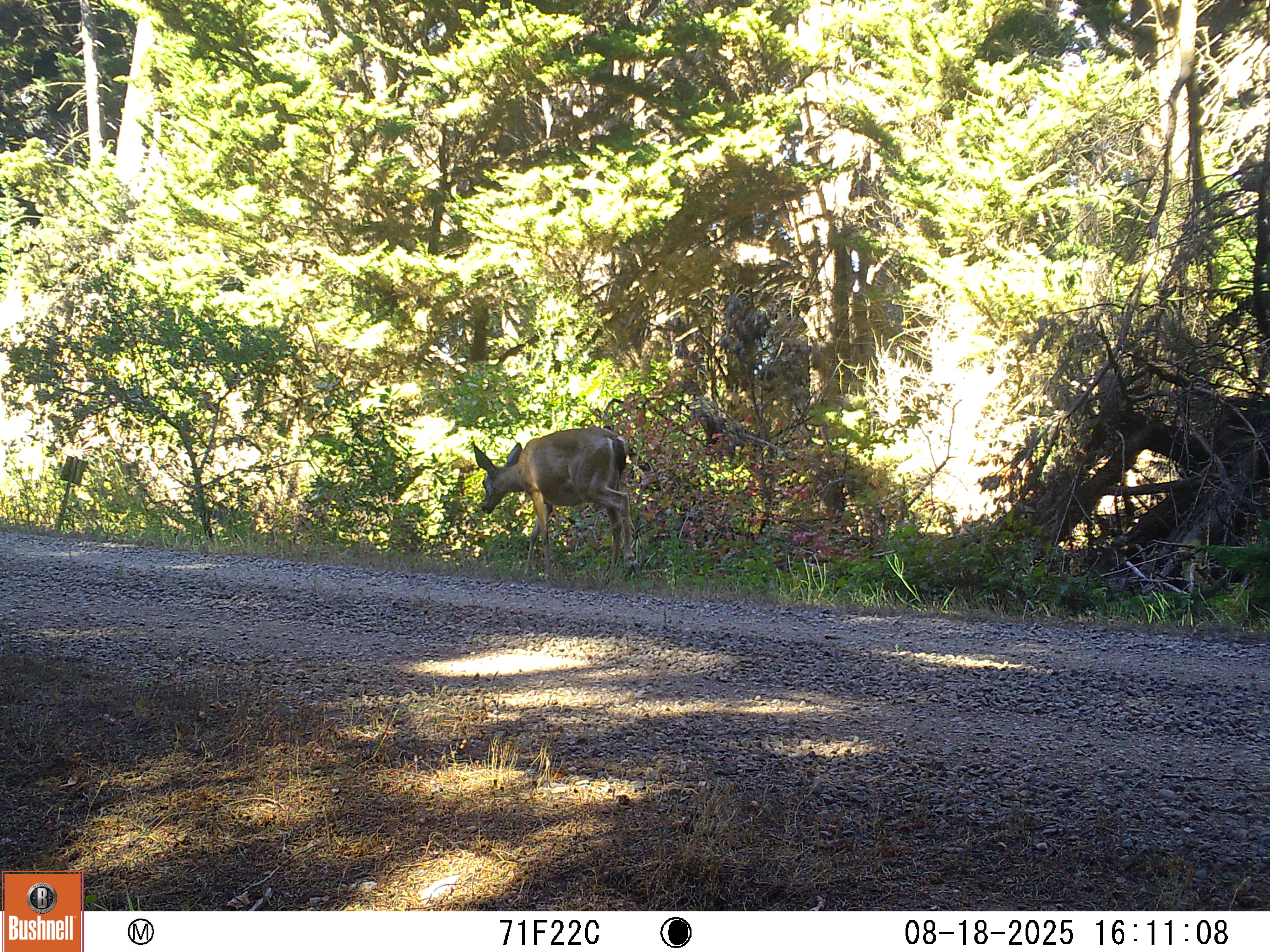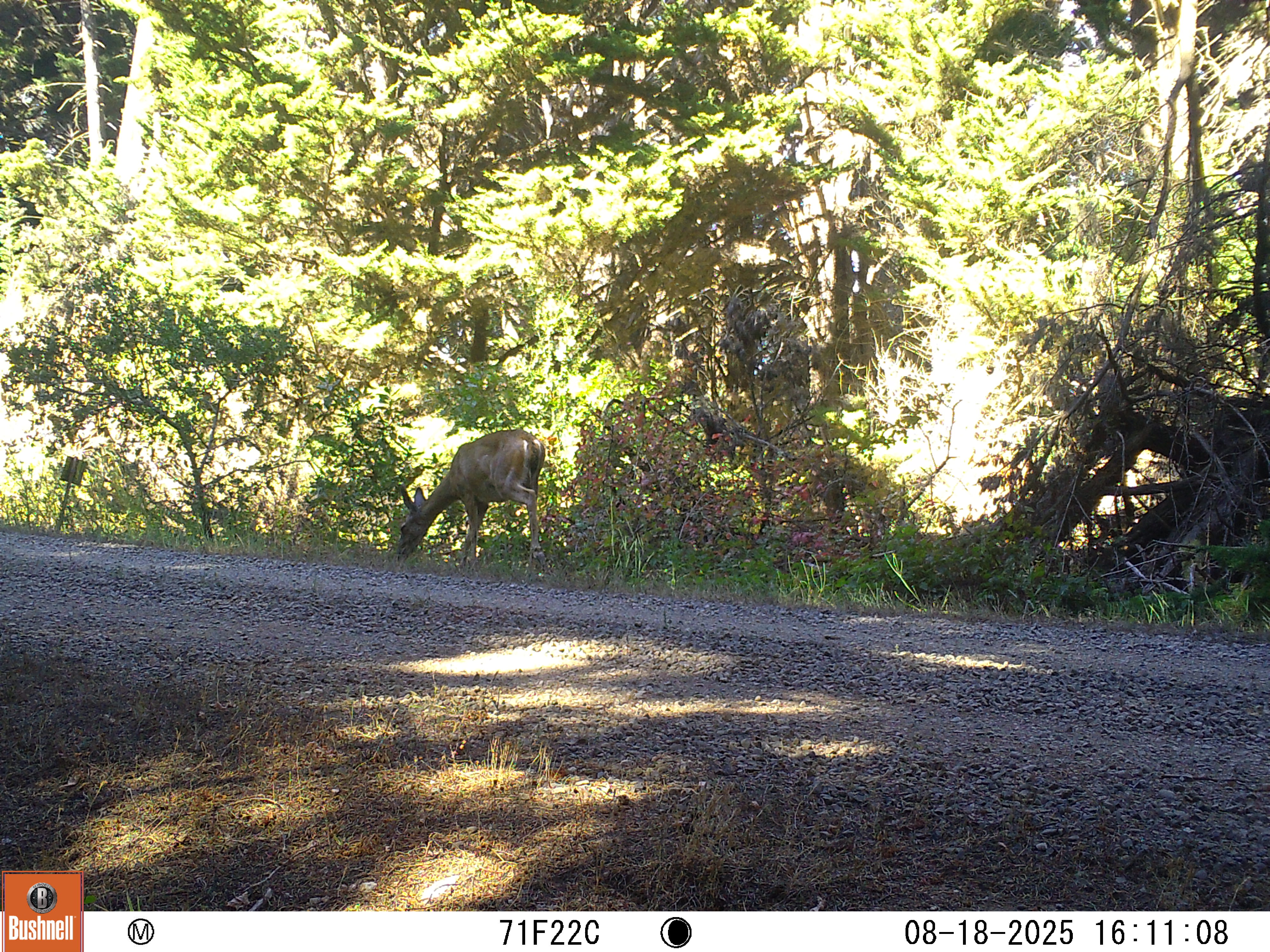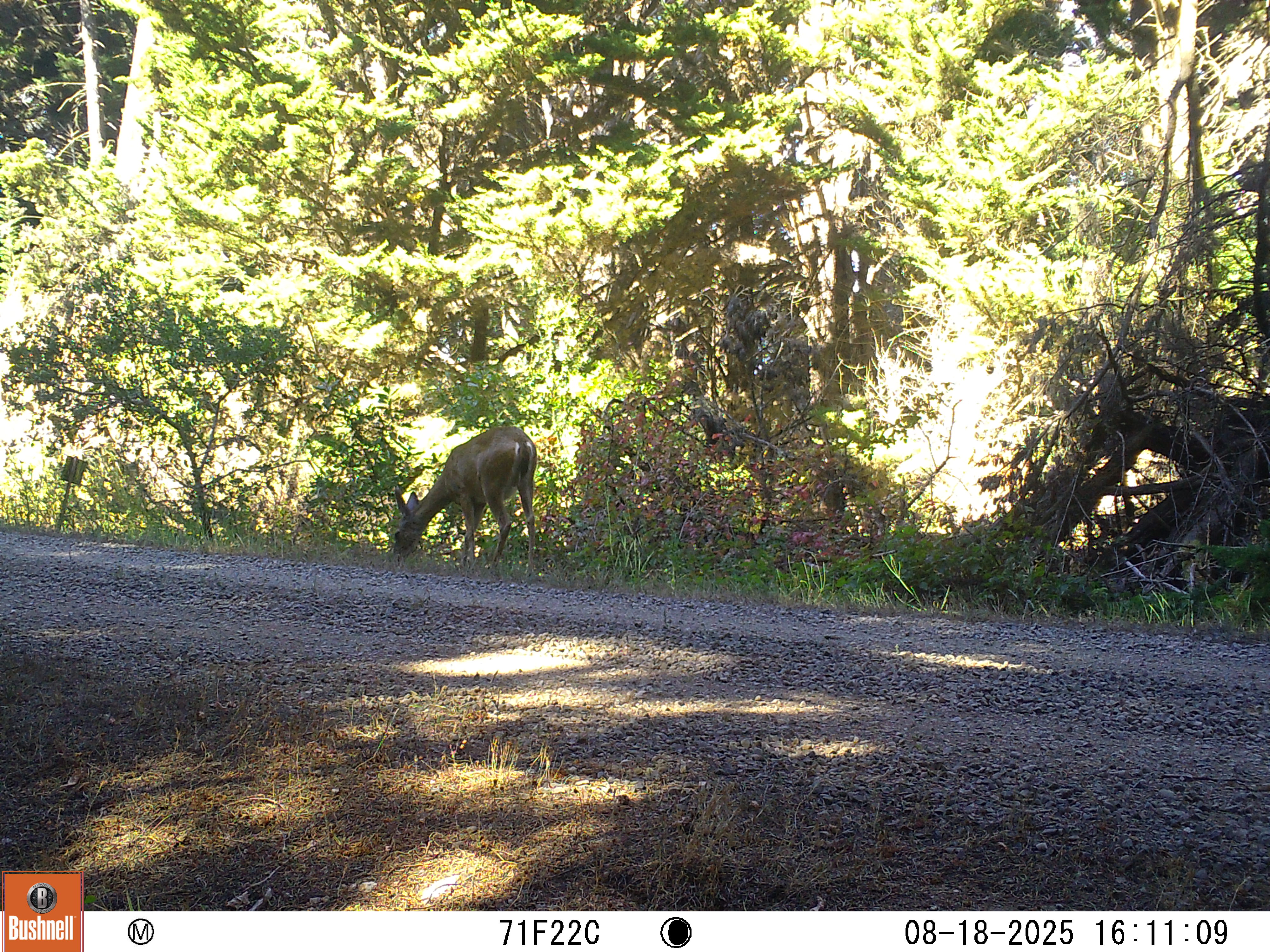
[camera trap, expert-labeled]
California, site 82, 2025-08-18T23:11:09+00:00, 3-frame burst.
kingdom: Animalia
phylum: Chordata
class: Mammalia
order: Artiodactyla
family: Cervidae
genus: Odocoileus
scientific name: Odocoileus hemionus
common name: mule deer